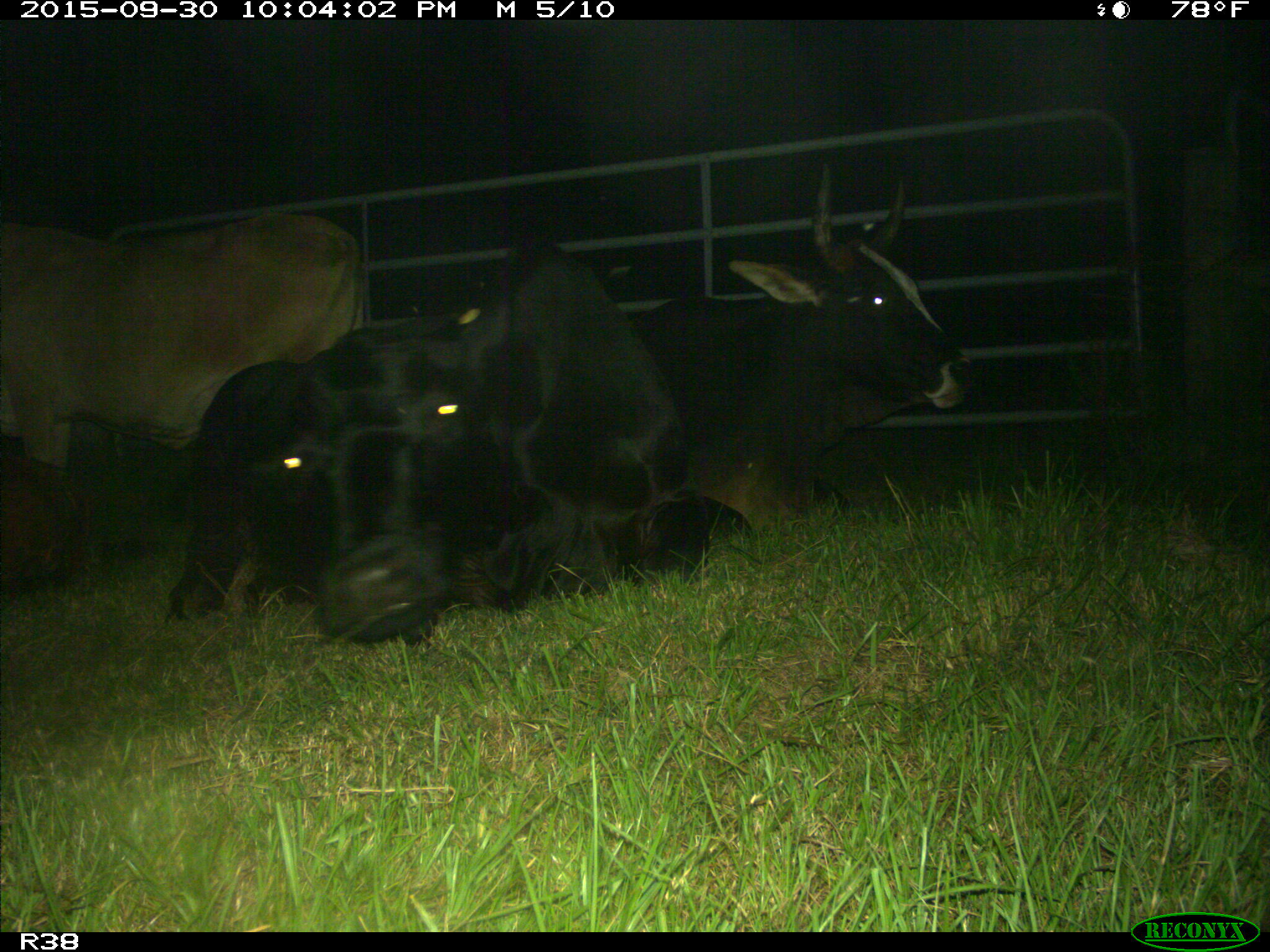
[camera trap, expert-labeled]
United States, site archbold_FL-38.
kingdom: Animalia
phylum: Chordata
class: Mammalia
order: Artiodactyla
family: Bovidae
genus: Bos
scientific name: Bos taurus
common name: domestic cow